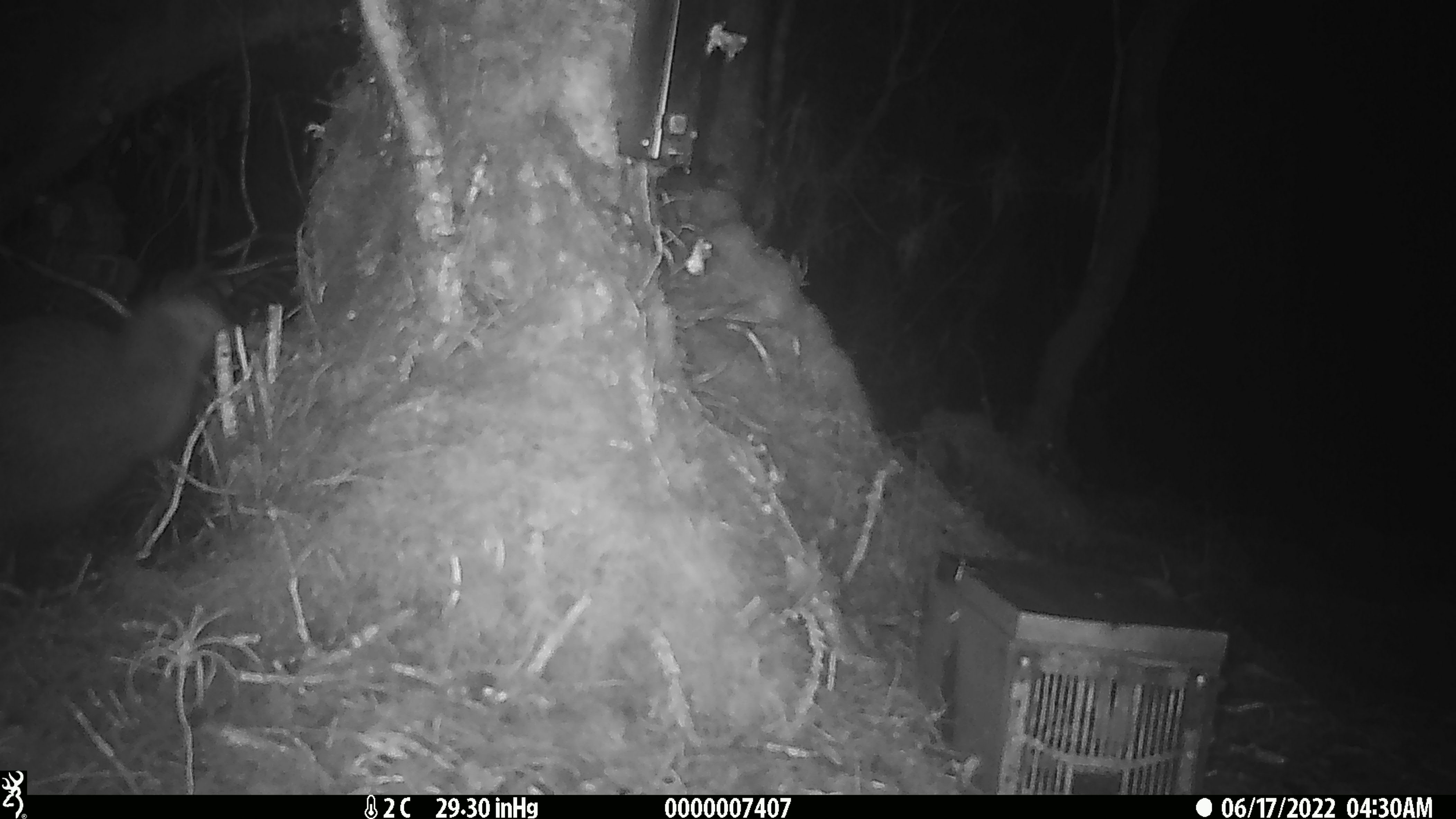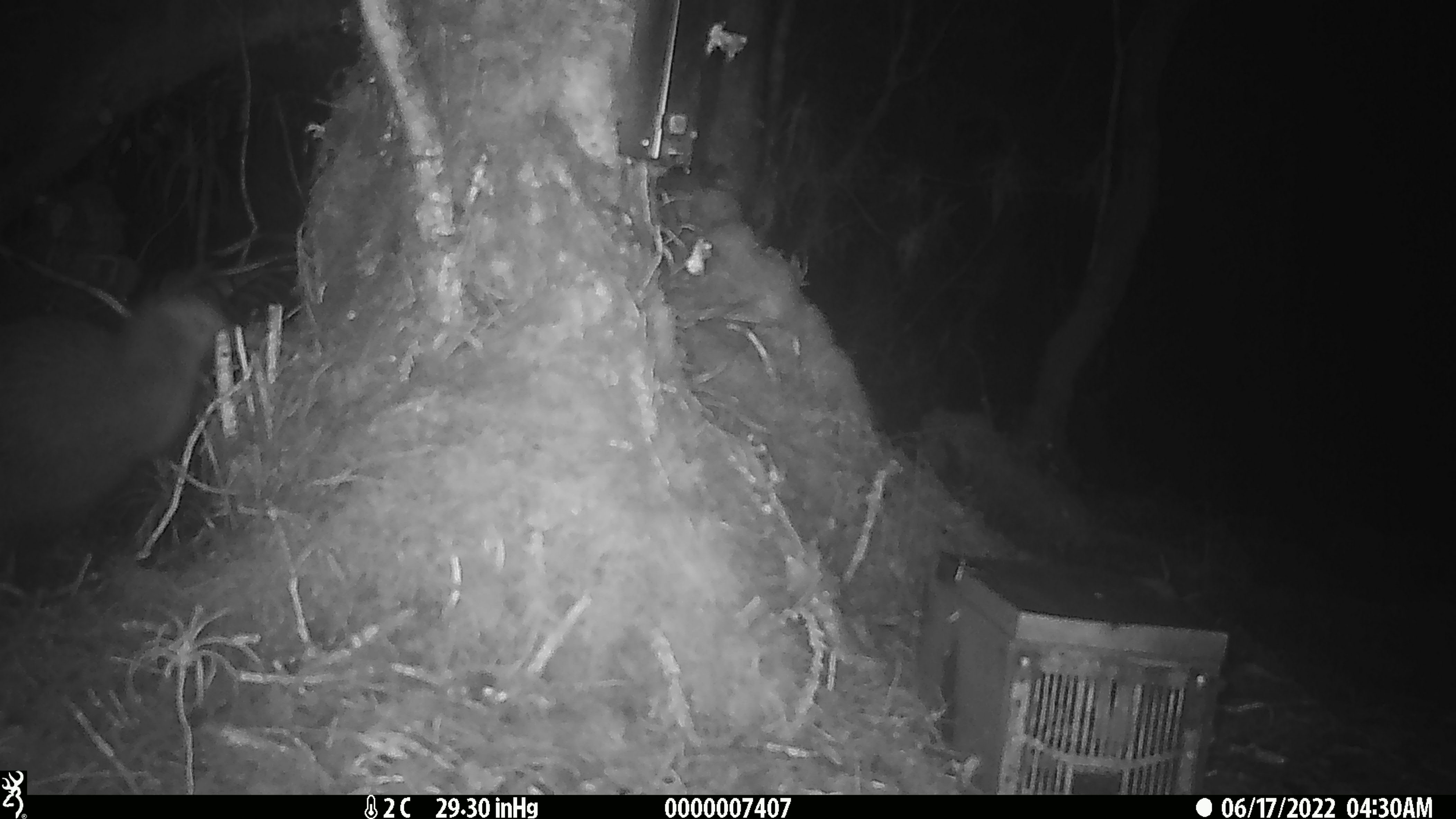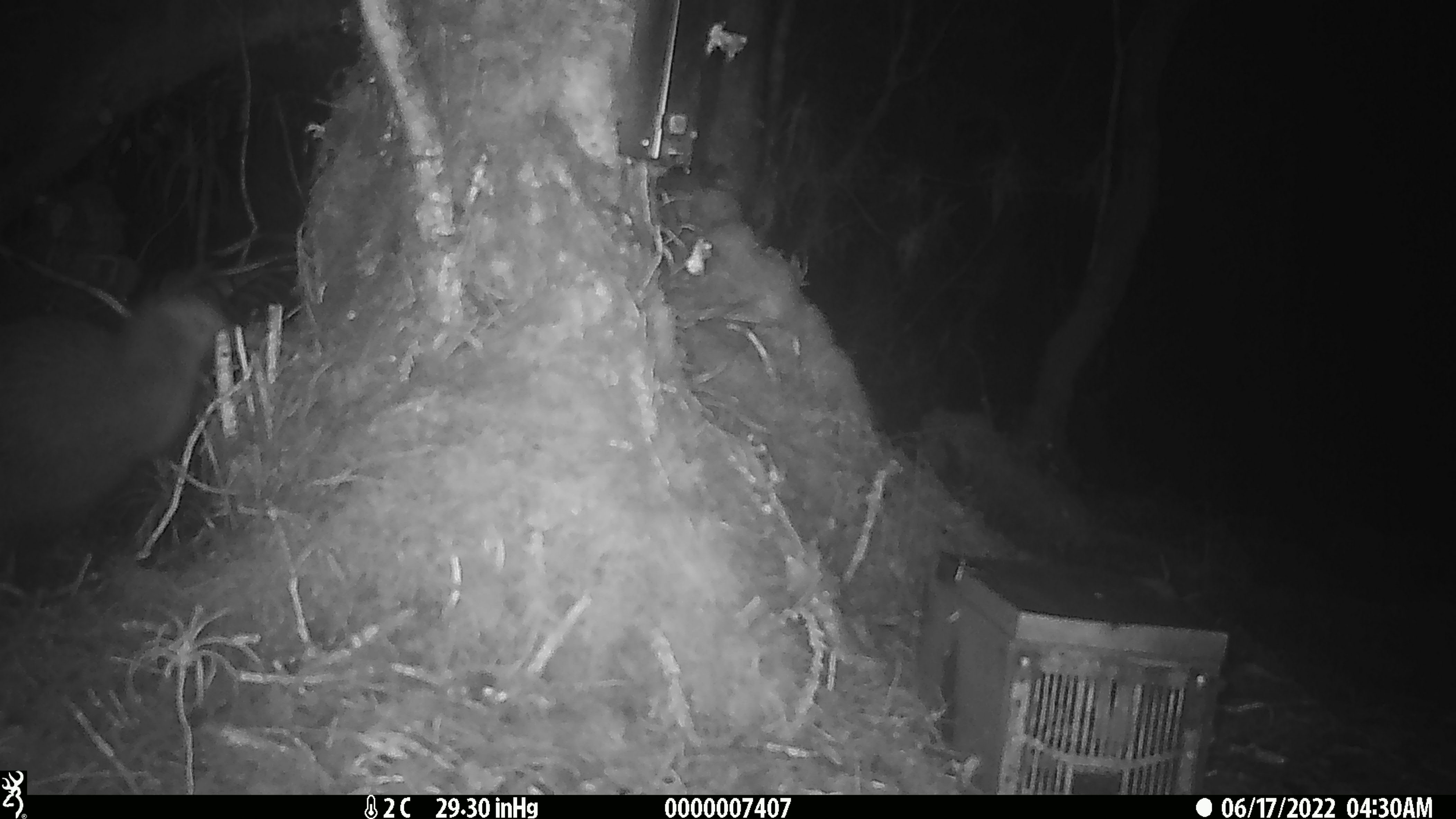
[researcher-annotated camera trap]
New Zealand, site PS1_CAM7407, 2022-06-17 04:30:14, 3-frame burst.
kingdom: Animalia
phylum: Chordata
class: Aves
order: Apterygiformes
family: Apterygidae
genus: Apteryx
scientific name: Apteryx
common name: kiwi